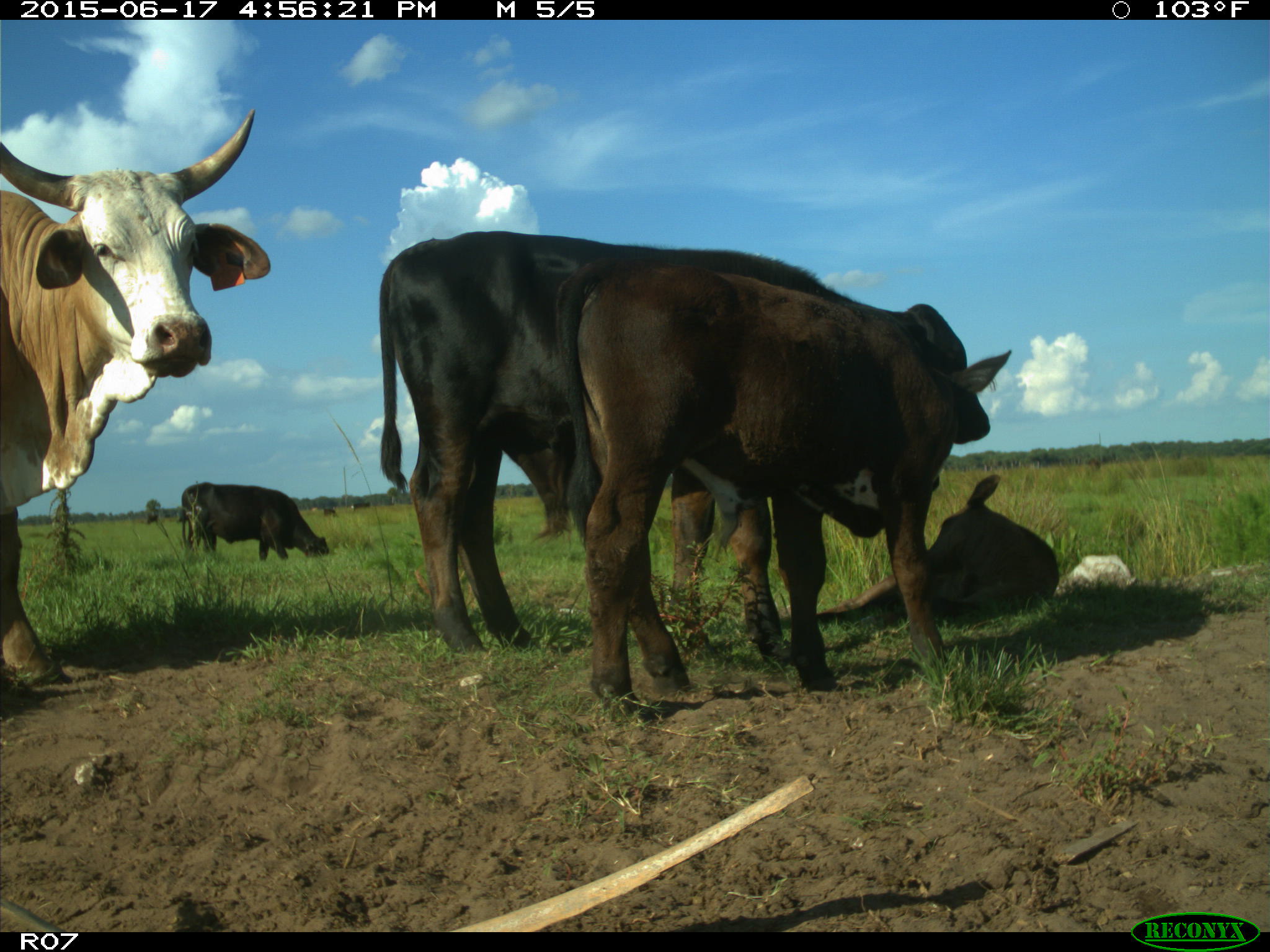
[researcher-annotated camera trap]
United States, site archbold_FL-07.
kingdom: Animalia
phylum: Chordata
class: Mammalia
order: Artiodactyla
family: Bovidae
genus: Bos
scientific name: Bos taurus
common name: domestic cow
Bos taurus (domestic cow).